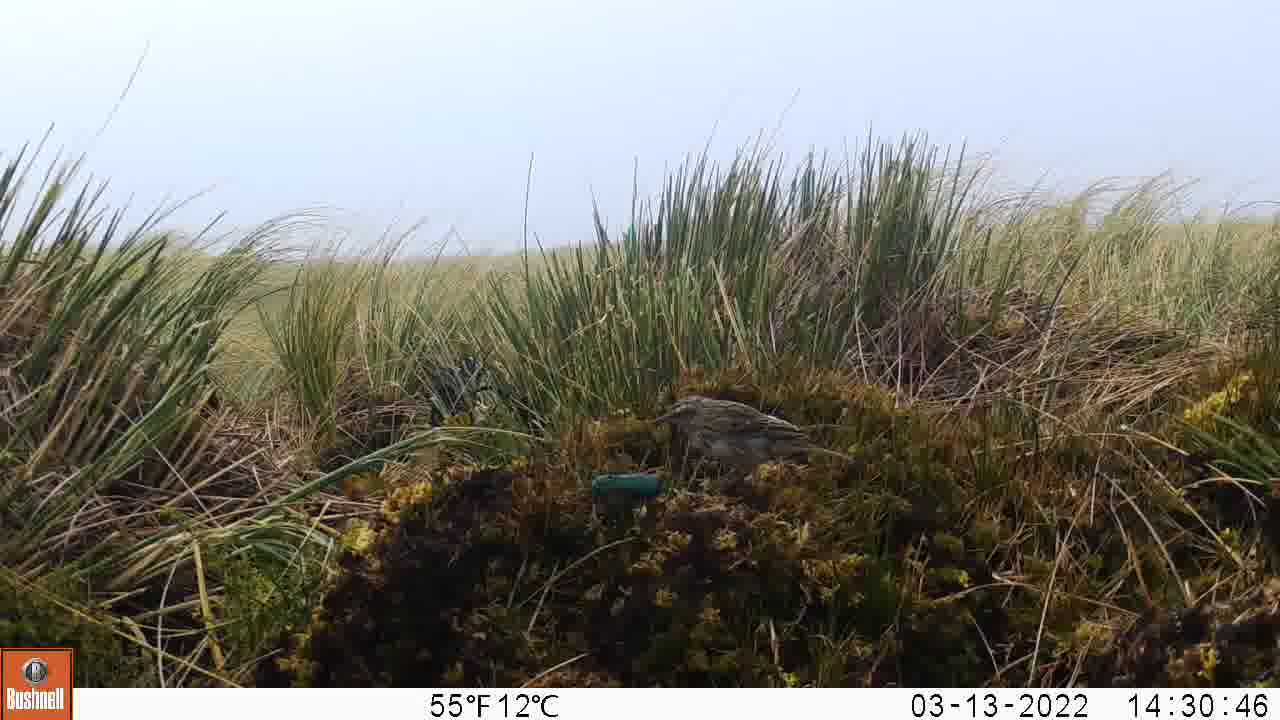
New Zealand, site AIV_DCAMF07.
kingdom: Animalia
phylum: Chordata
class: Aves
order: Passeriformes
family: Motacillidae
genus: Anthus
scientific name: Anthus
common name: pipit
Pipit (Anthus).